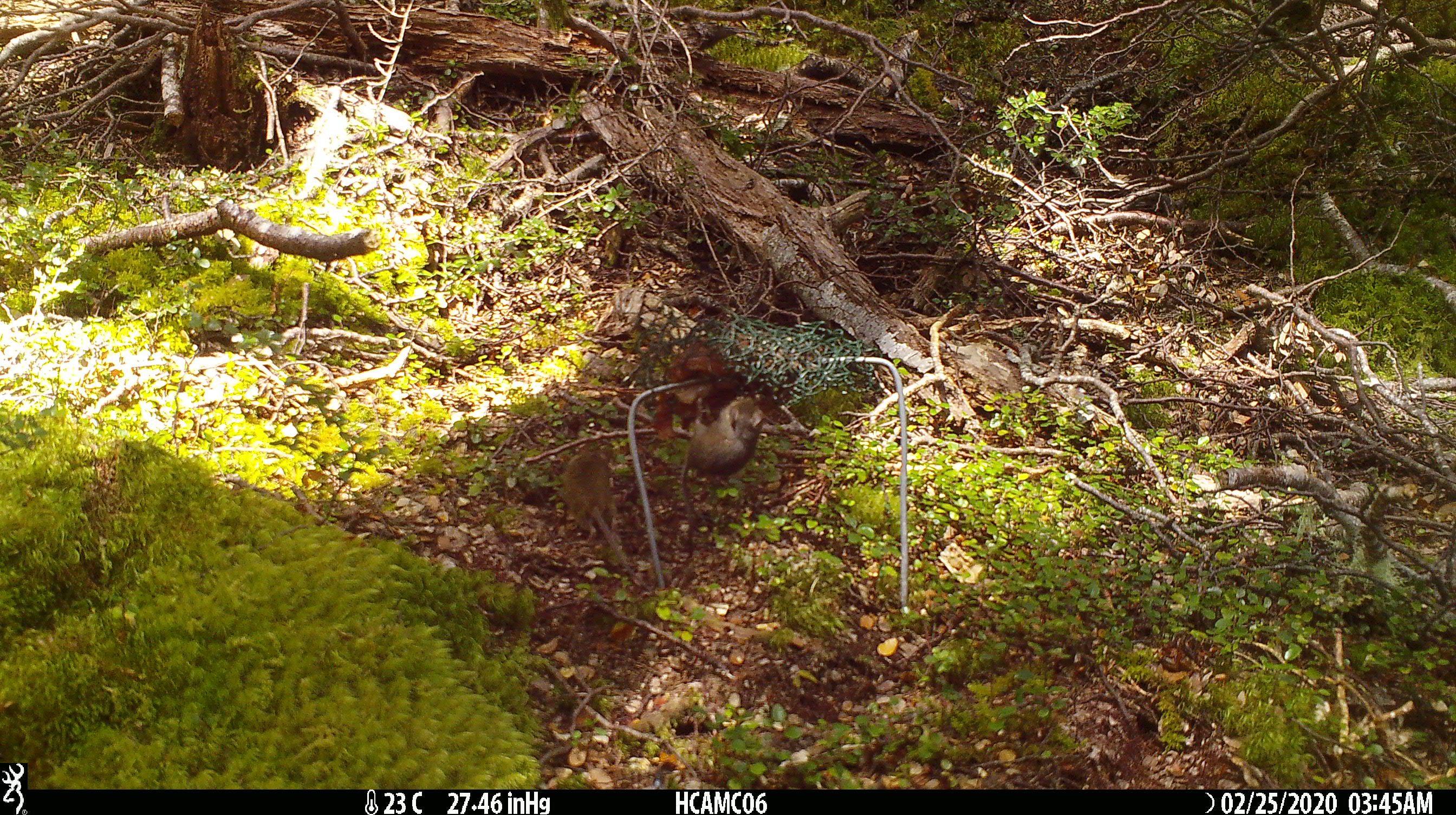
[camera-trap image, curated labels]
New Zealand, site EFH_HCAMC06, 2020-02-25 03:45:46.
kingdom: Animalia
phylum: Chordata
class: Mammalia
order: Rodentia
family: Muridae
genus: Mus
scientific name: Mus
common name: mouse